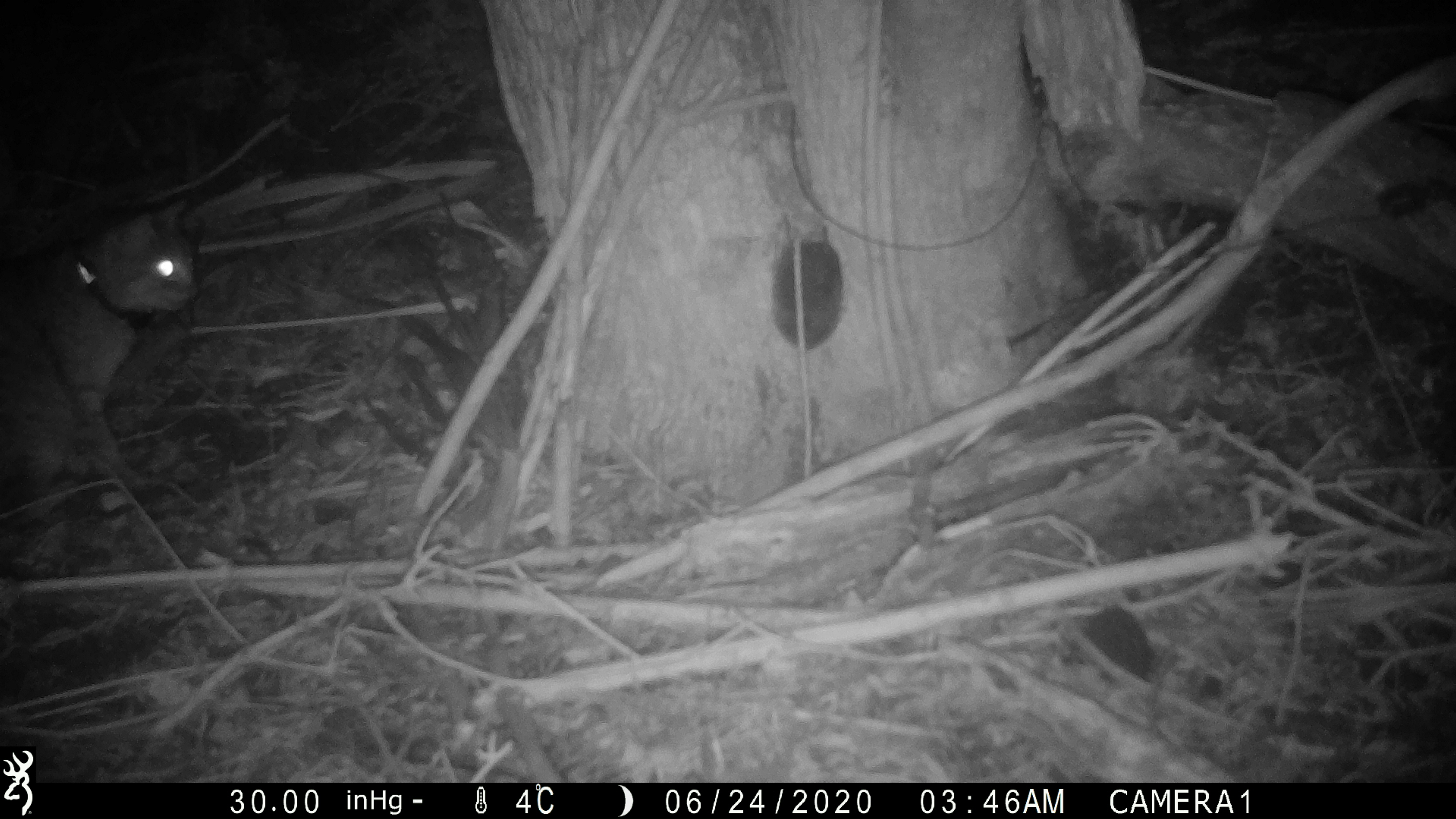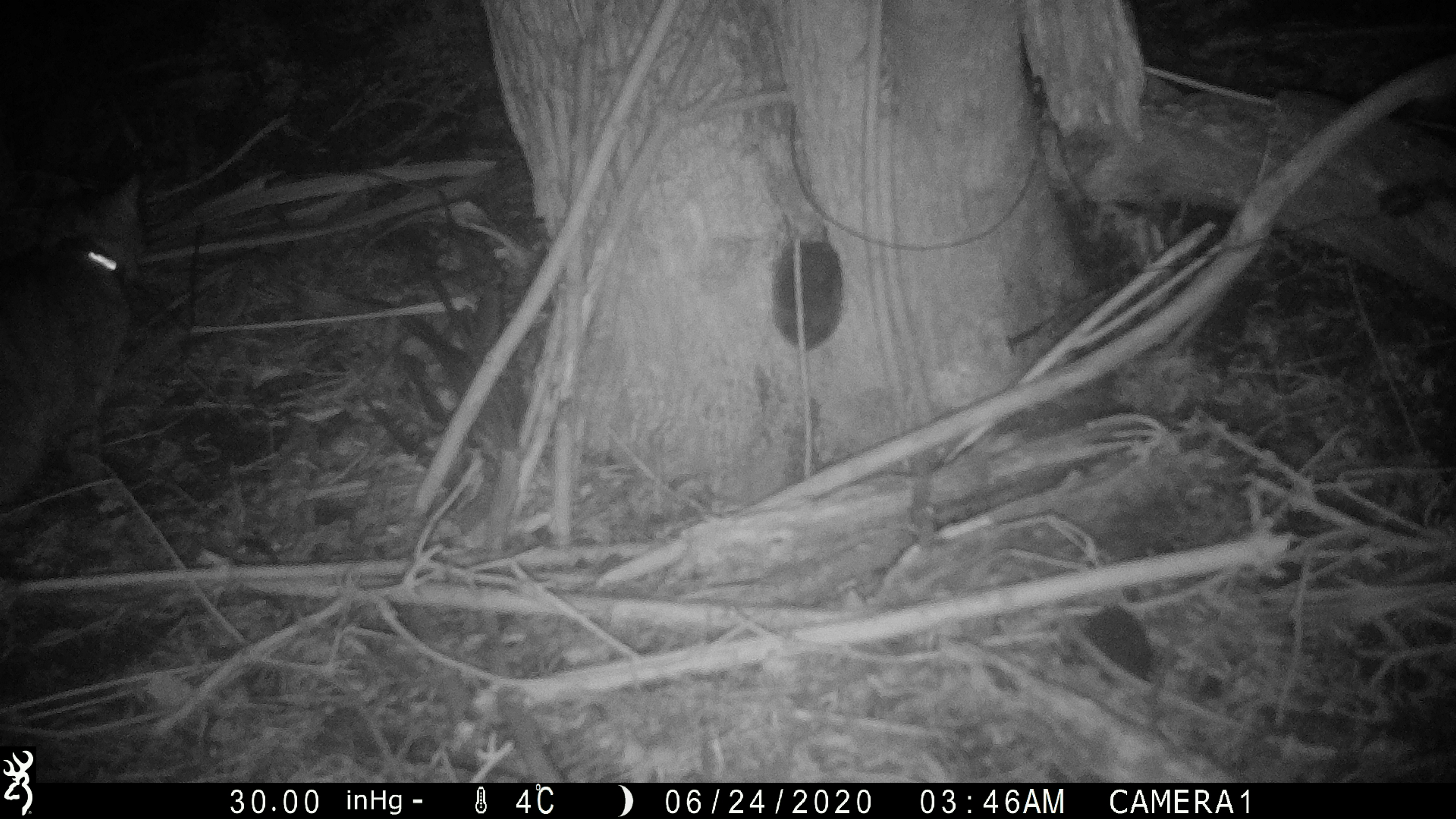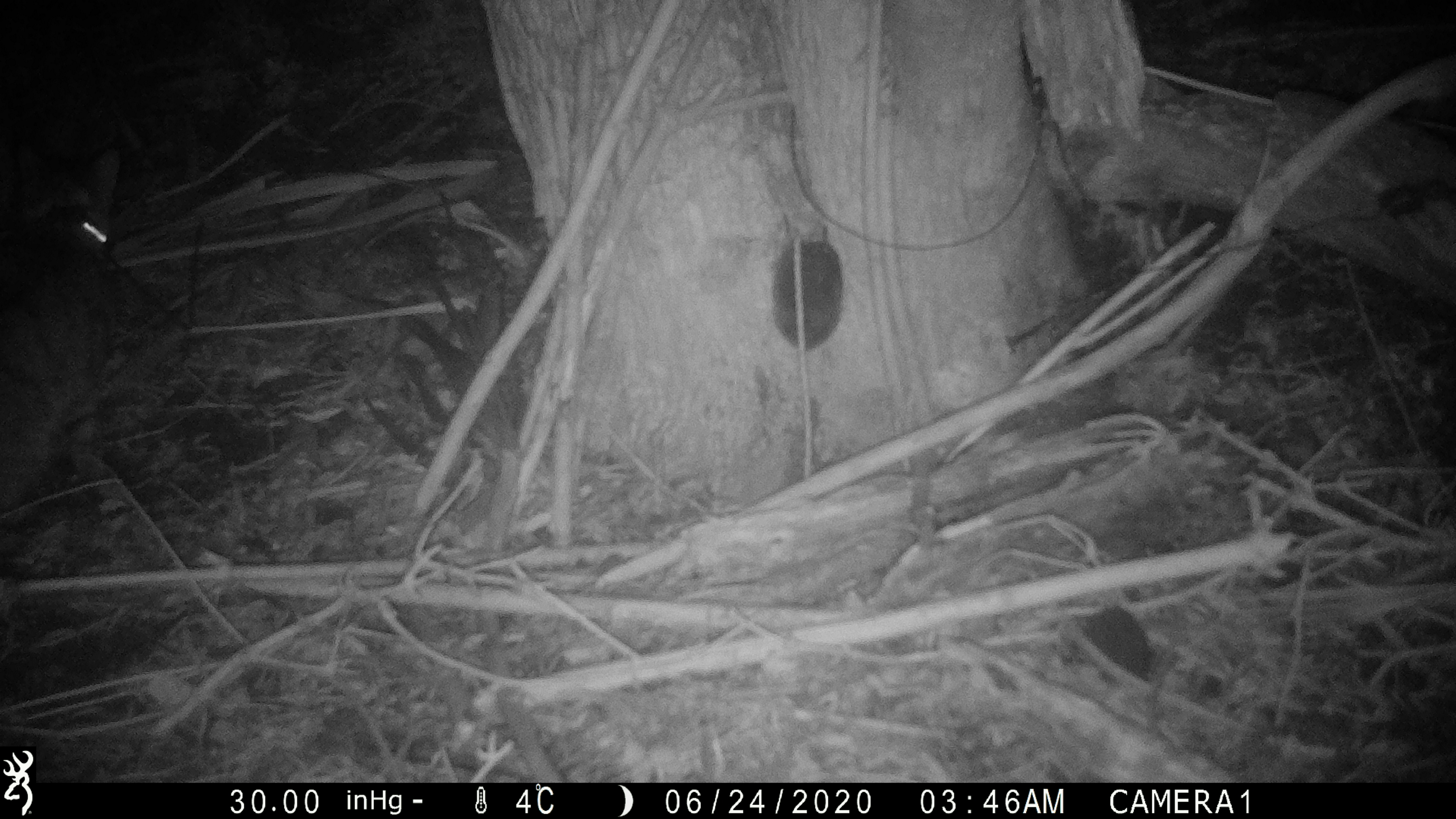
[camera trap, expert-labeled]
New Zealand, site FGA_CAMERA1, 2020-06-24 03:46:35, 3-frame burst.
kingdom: Animalia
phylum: Chordata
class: Mammalia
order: Carnivora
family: Felidae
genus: Felis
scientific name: Felis catus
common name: domestic cat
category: cat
Cat (domestic cat) (Felis catus).